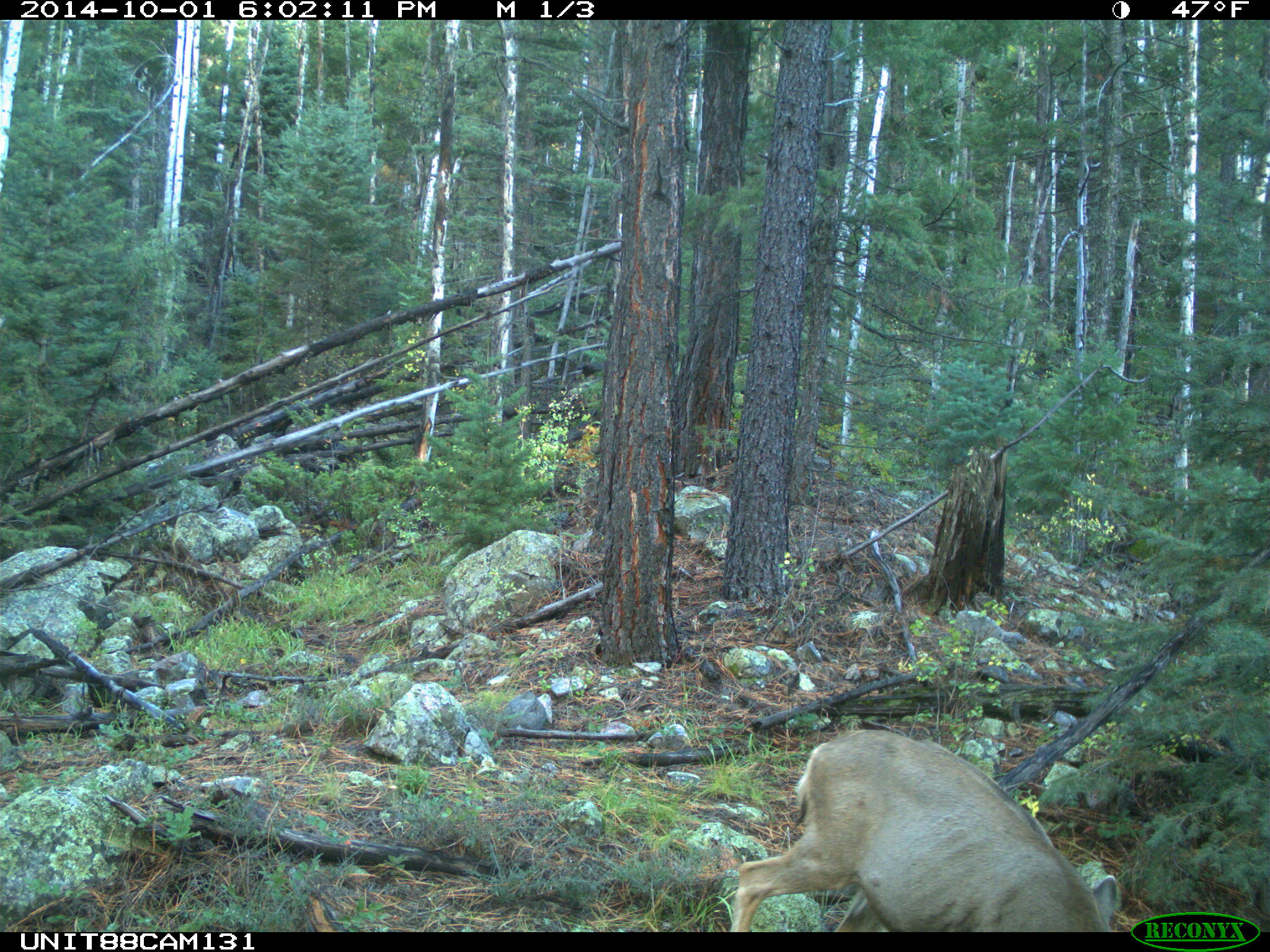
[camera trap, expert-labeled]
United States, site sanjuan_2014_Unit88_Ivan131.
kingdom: Animalia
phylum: Chordata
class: Mammalia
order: Artiodactyla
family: Cervidae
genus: Odocoileus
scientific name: Odocoileus hemionus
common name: mule deer